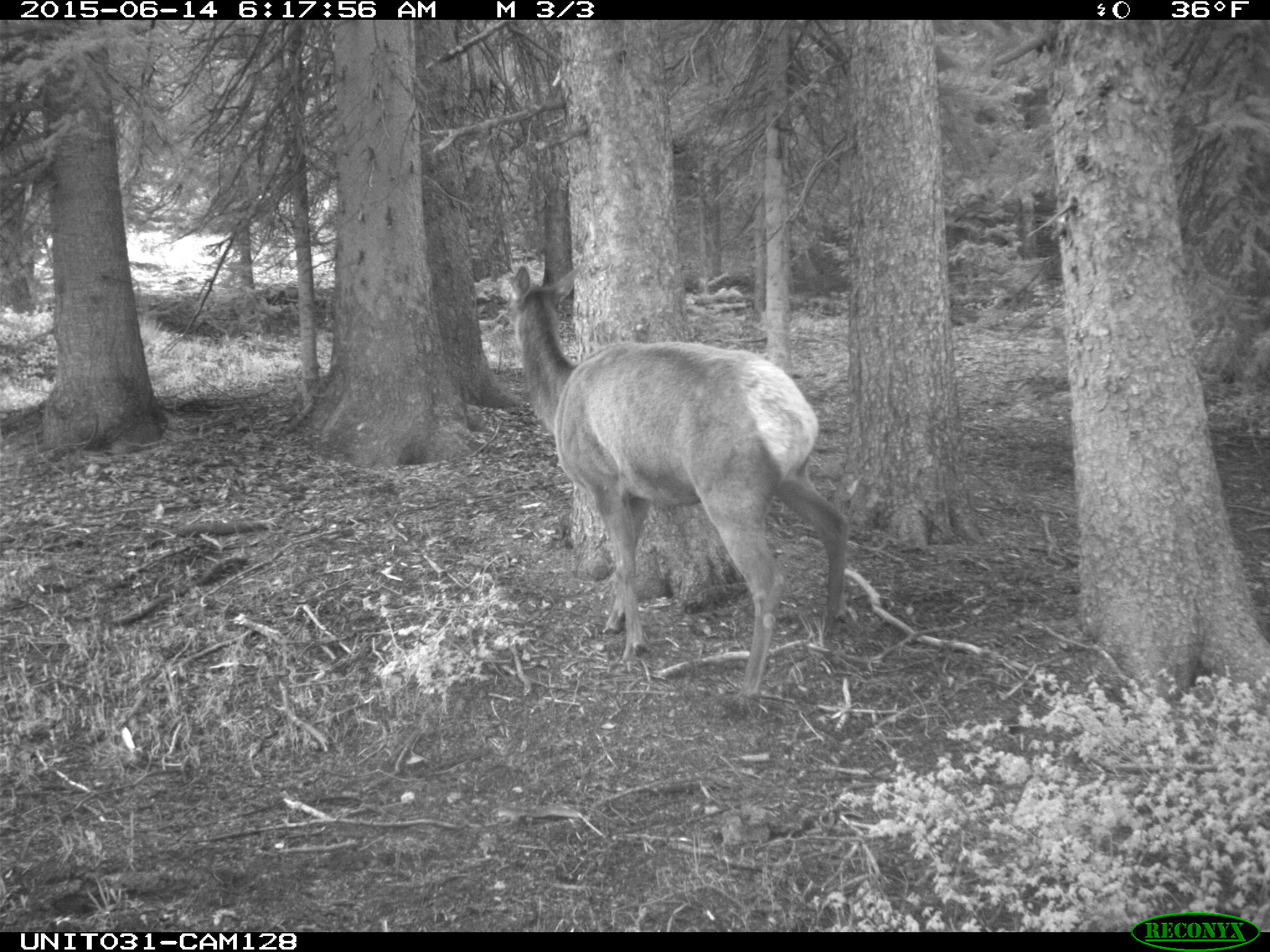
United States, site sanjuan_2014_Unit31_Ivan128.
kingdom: Animalia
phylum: Chordata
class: Mammalia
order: Artiodactyla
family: Cervidae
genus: Cervus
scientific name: Cervus elaphus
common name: red deer